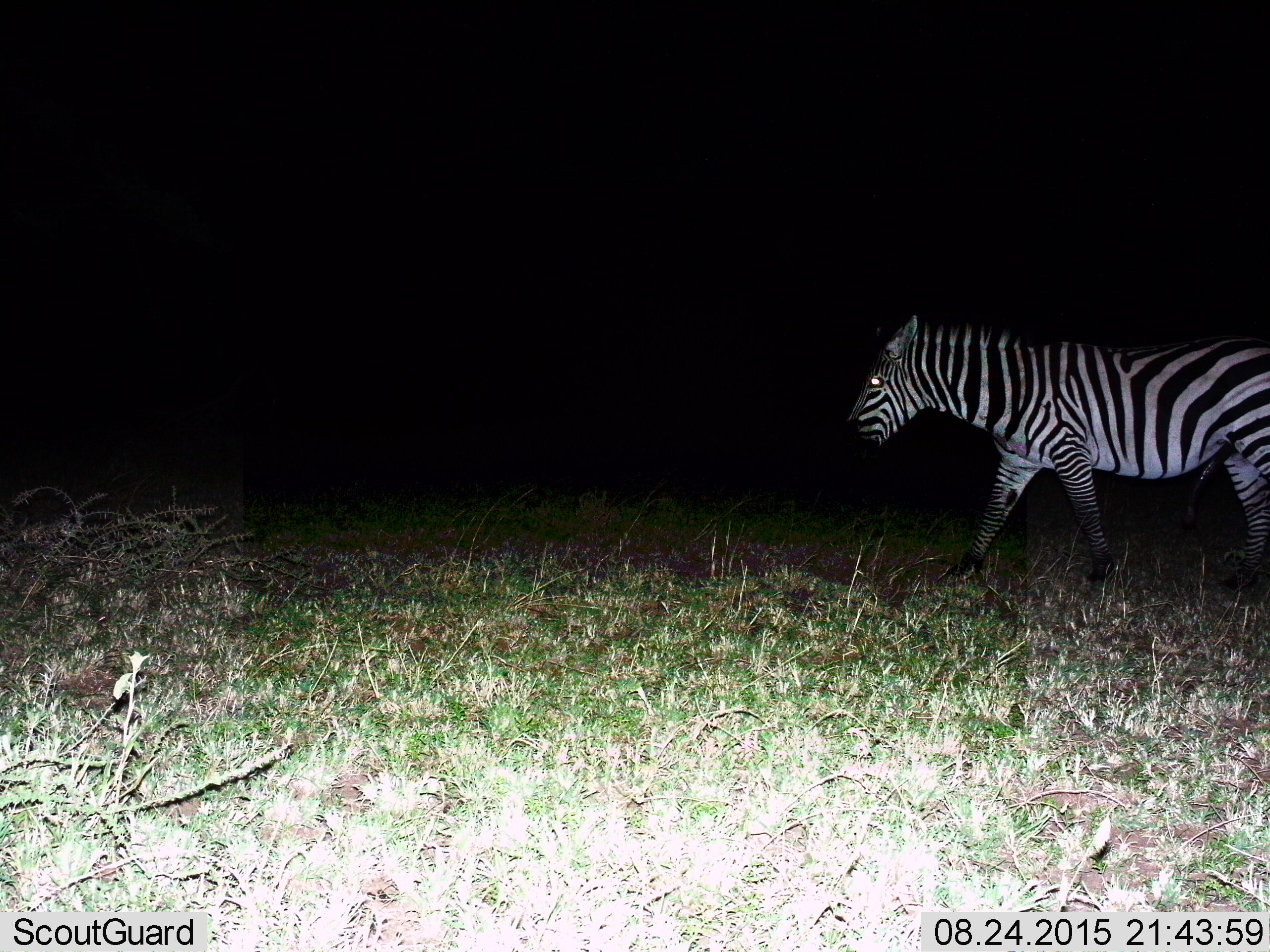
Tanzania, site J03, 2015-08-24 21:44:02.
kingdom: Animalia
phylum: Chordata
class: Mammalia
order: Perissodactyla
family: Equidae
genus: Equus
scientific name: Equus quagga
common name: plains zebra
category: zebra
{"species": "zebra (plains zebra) (Equus quagga)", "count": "1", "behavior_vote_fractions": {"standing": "20%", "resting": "0%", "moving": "90%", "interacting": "0%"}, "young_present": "0%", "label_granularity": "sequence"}